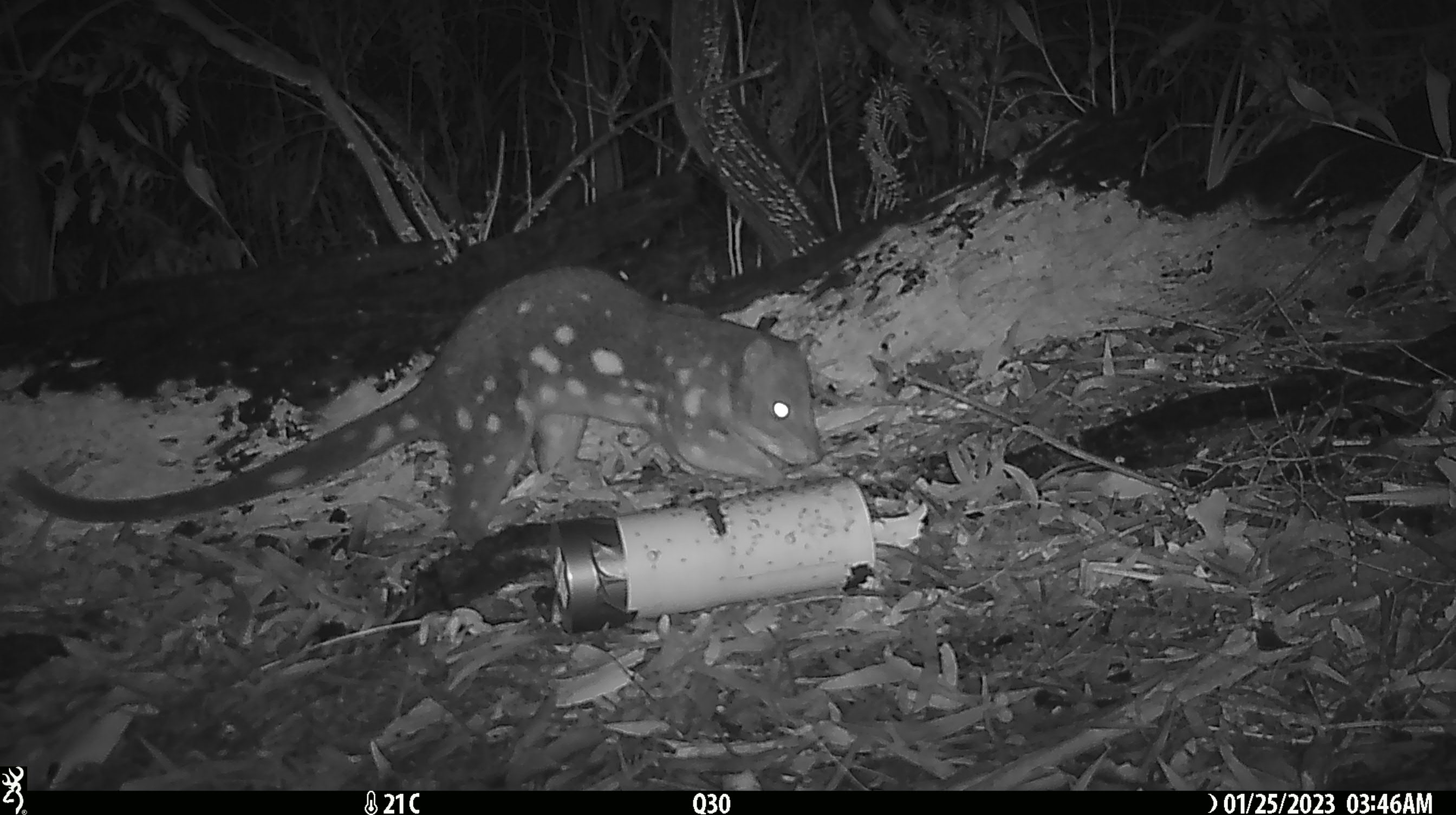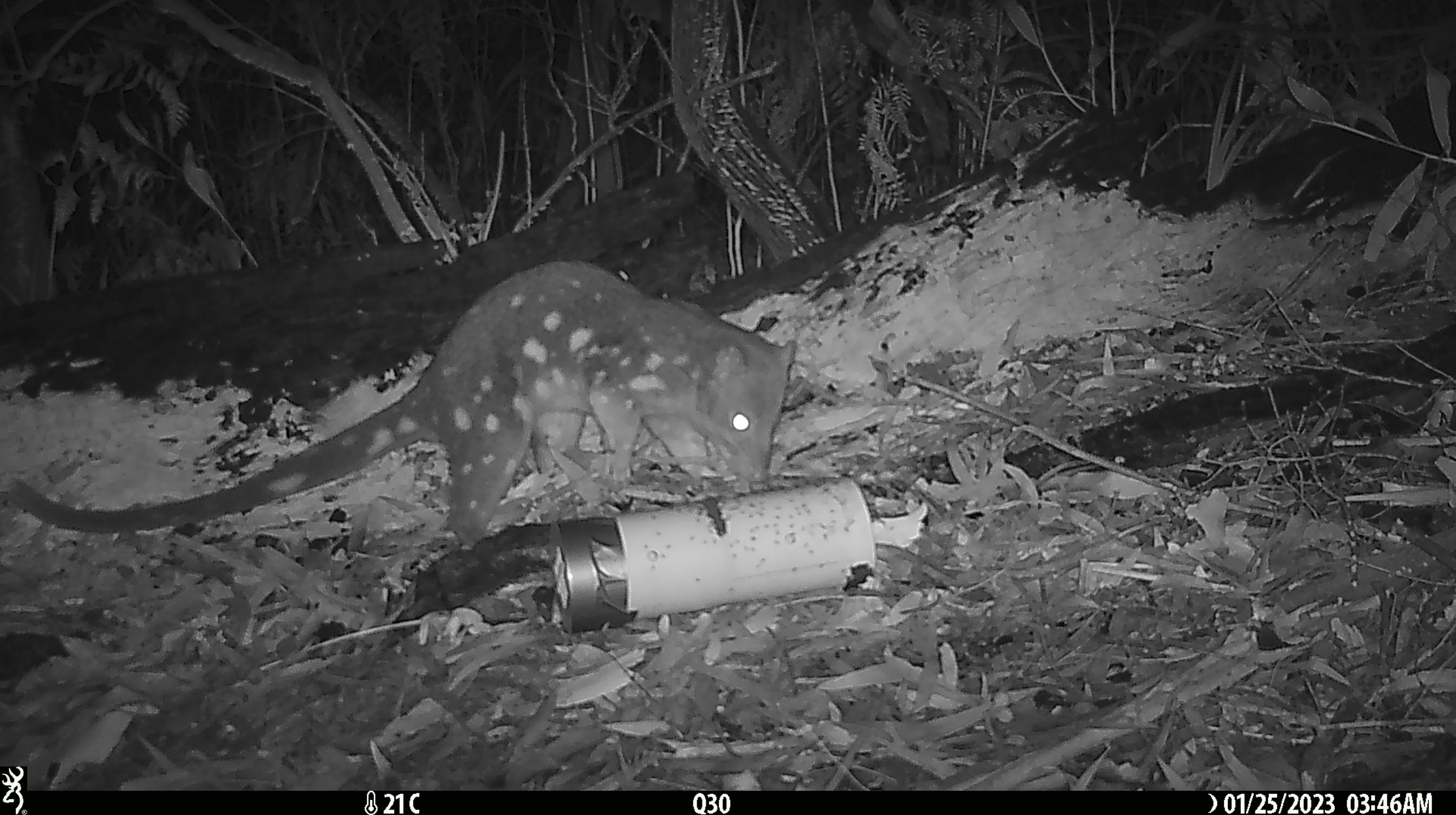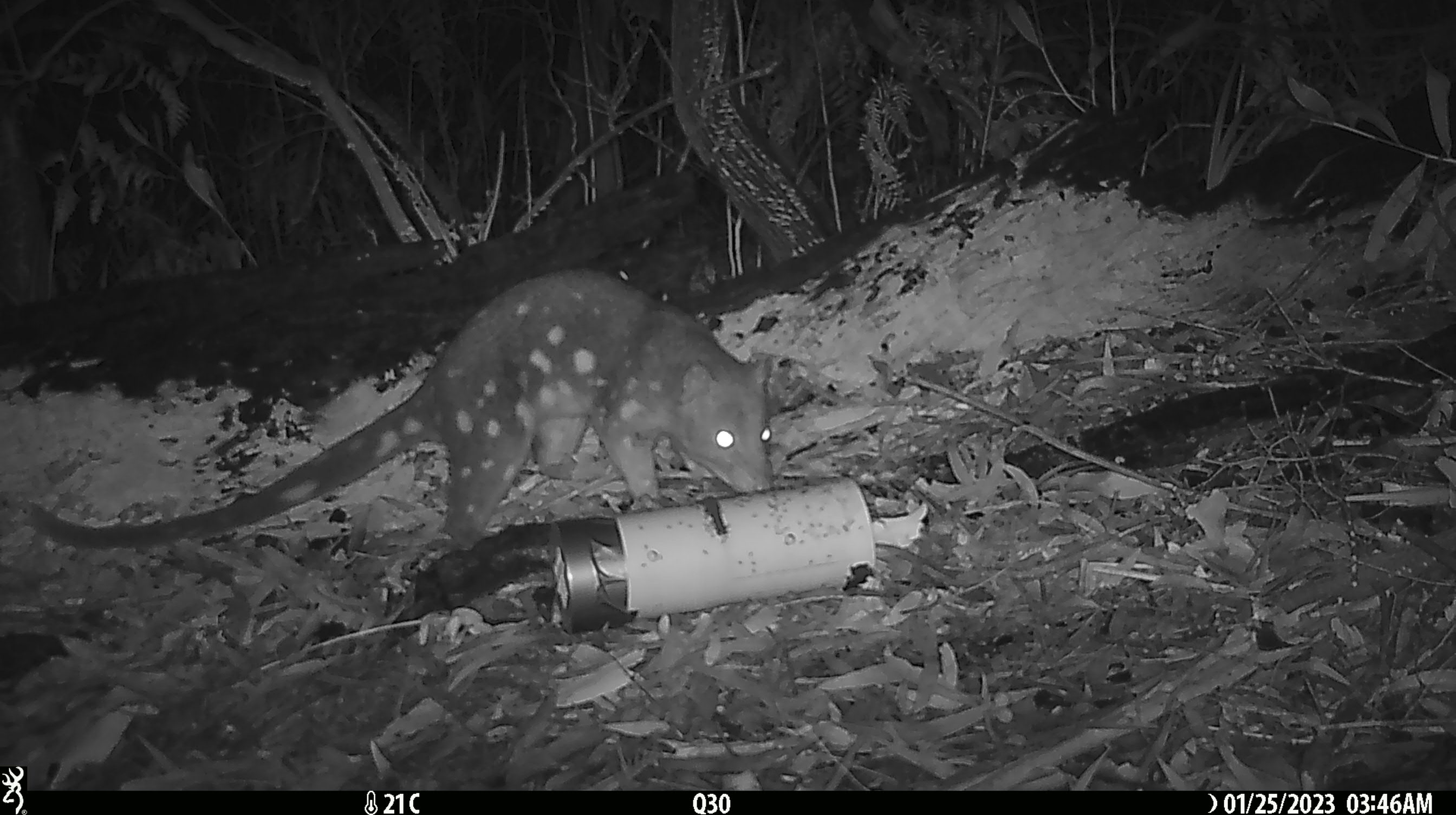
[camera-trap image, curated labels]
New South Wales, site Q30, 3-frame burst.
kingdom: Animalia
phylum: Chordata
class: Mammalia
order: Dasyuromorphia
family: Dasyuridae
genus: Dasyurus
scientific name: Dasyurus maculatus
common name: spotted-tailed quoll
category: quoll